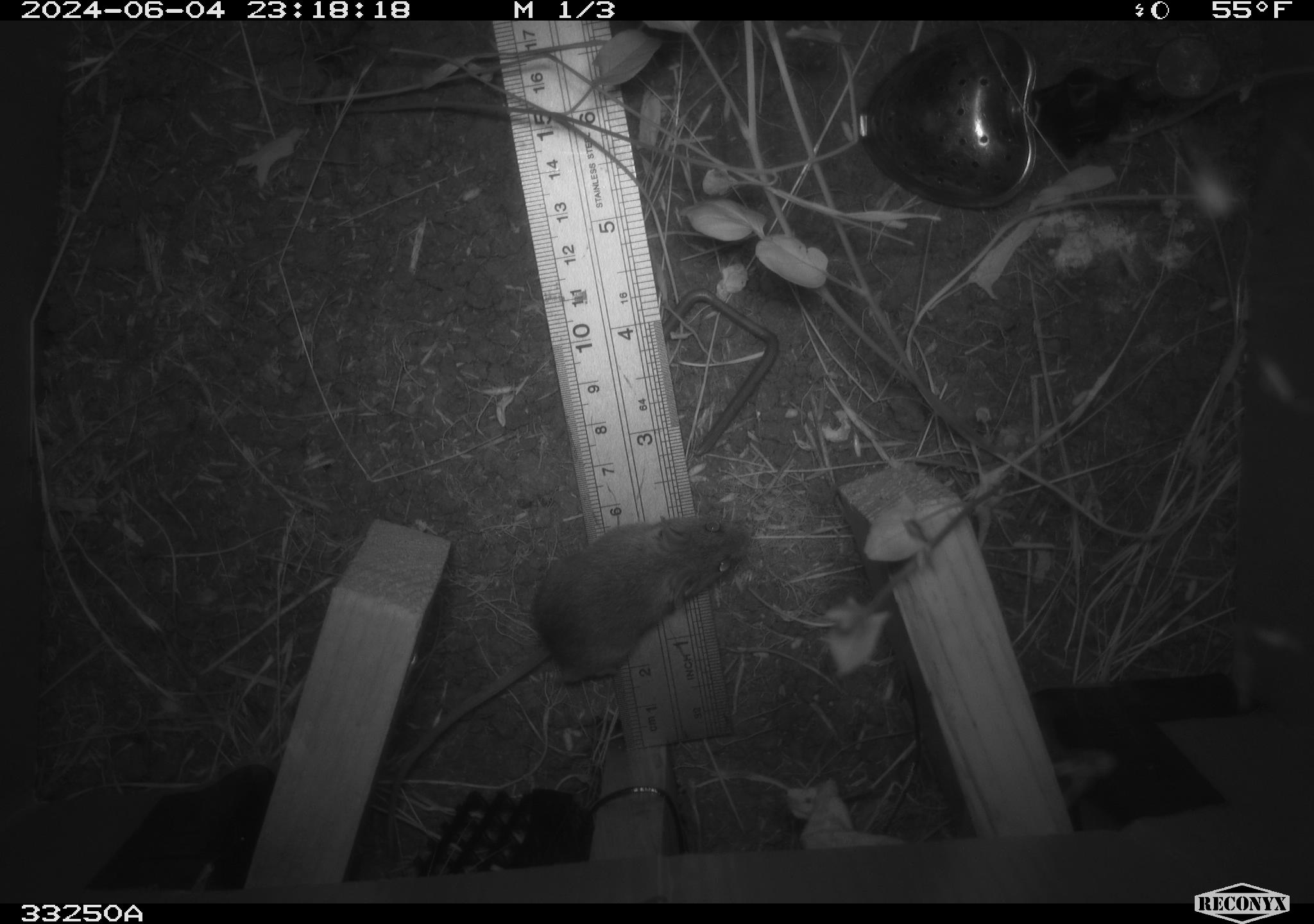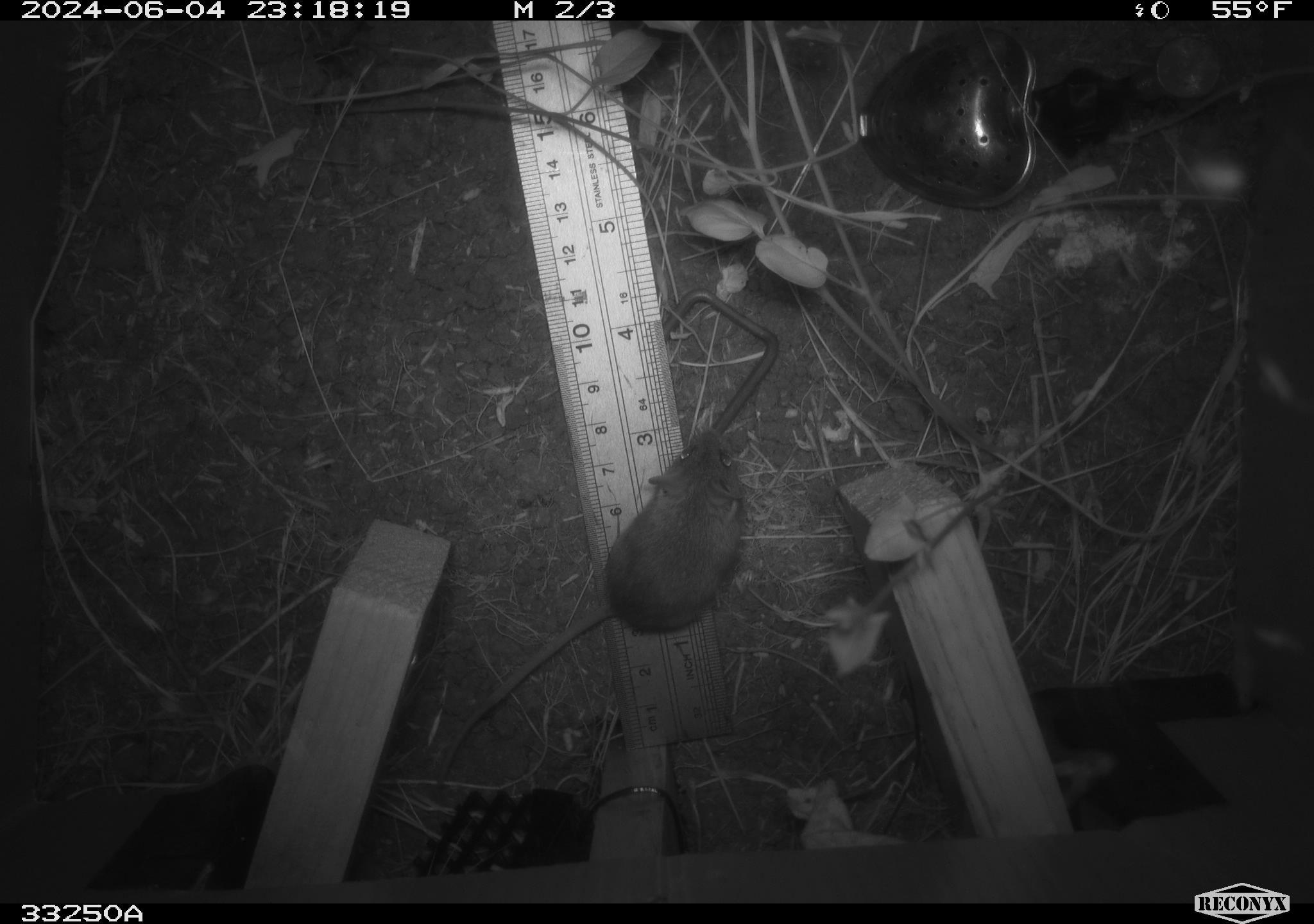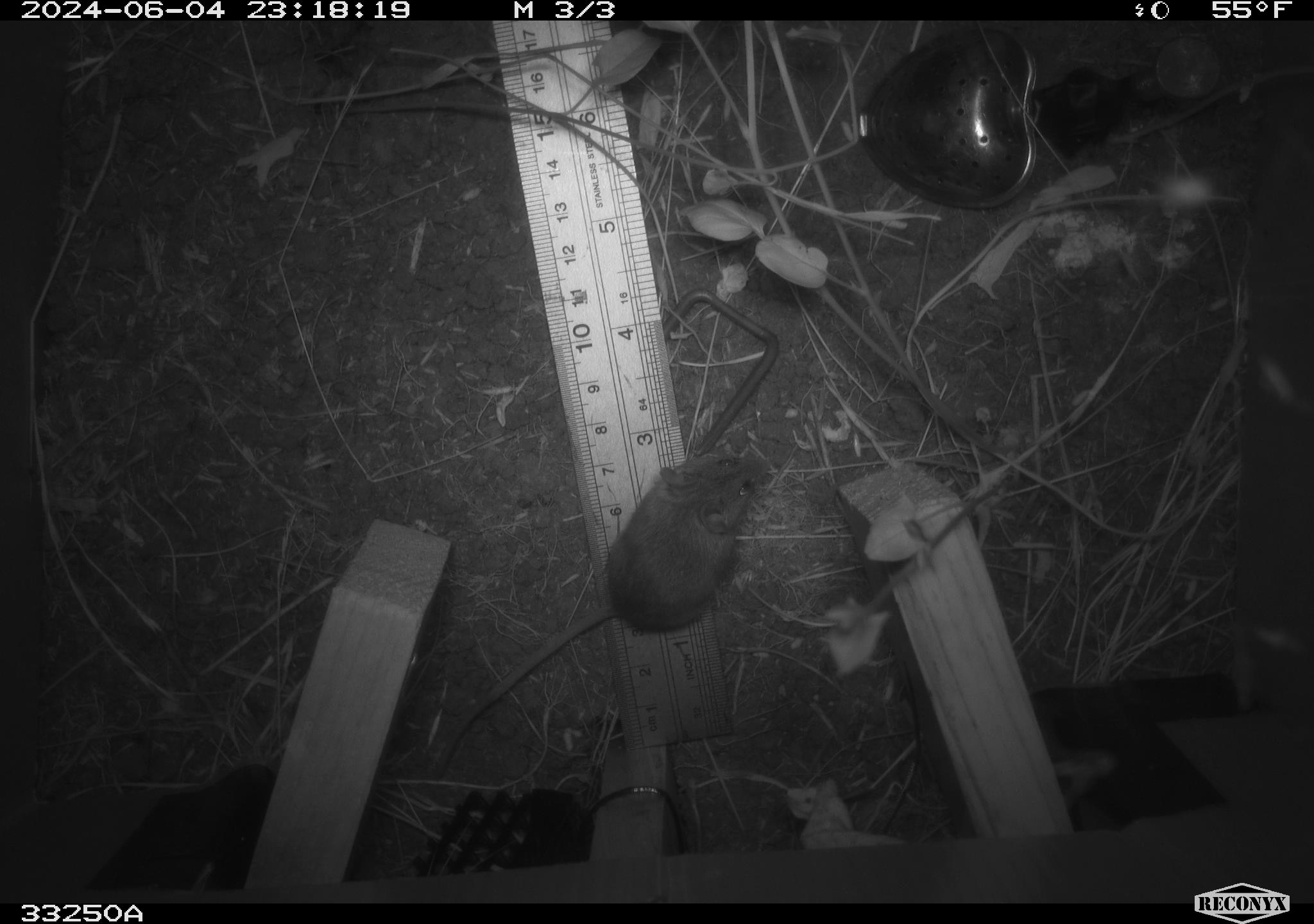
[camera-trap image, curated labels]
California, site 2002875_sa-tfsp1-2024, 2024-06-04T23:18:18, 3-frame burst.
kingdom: Animalia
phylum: Chordata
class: Mammalia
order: Rodentia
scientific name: Rodentia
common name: mouse species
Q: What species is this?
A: Mouse species (Rodentia).